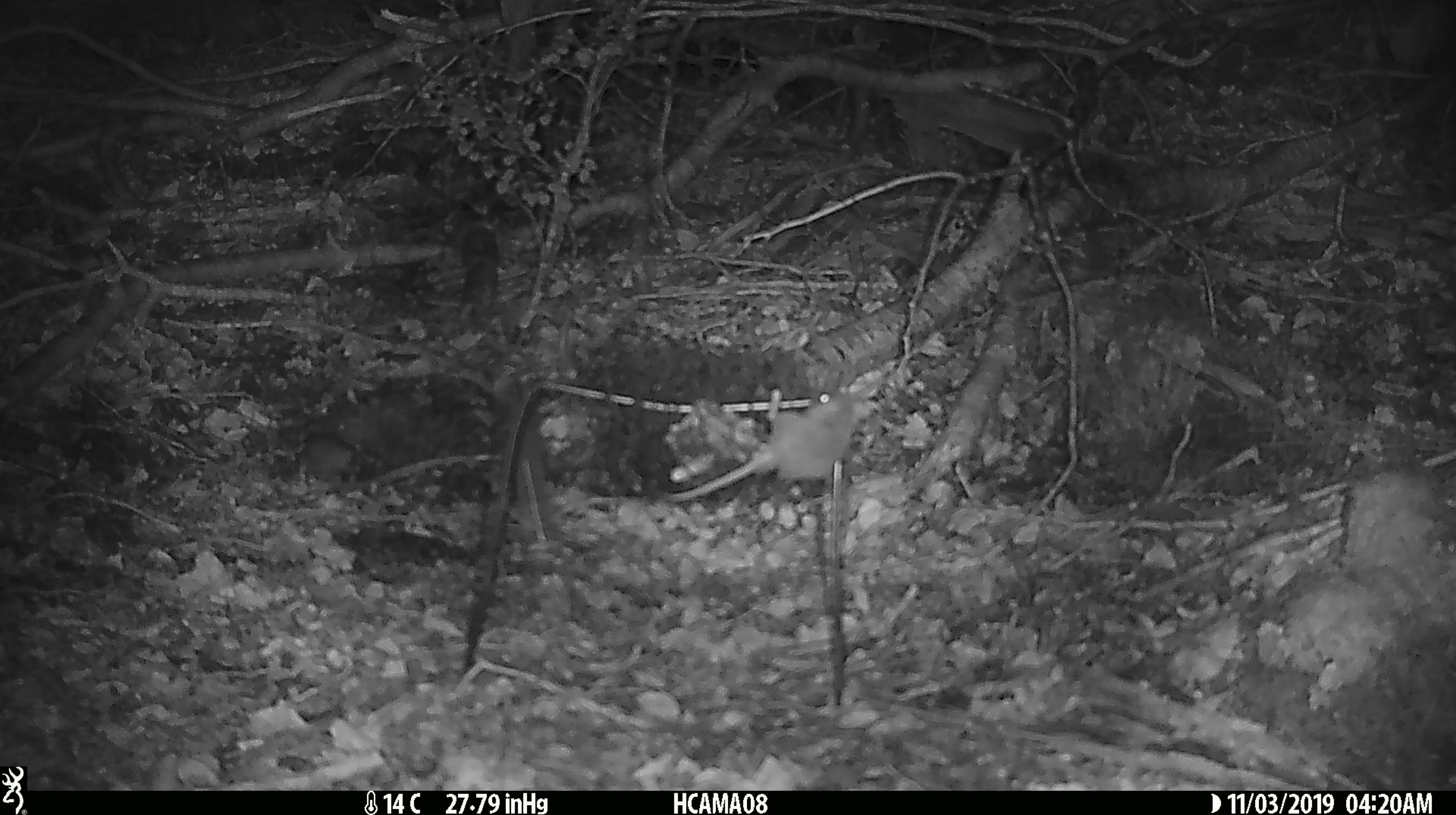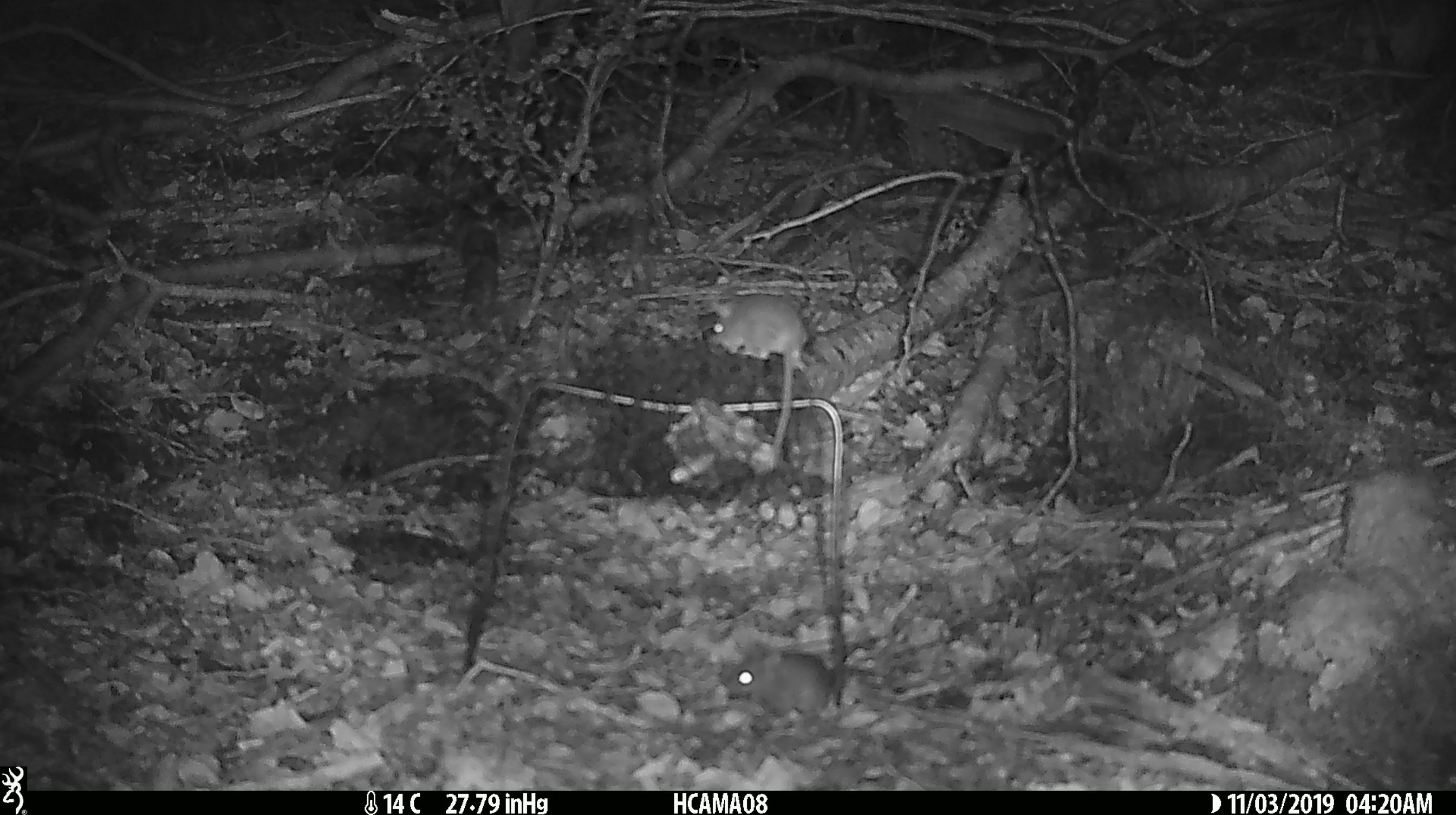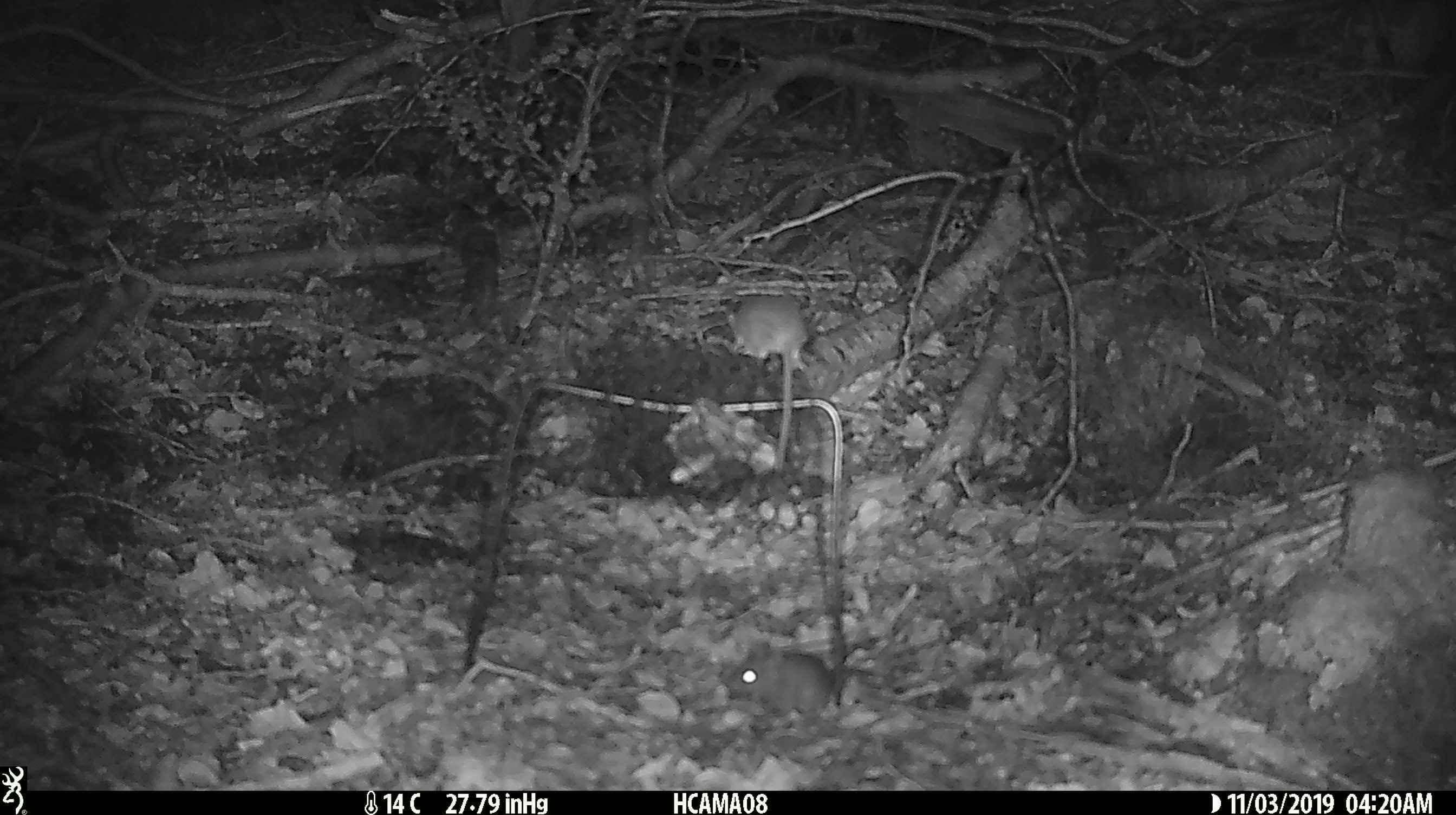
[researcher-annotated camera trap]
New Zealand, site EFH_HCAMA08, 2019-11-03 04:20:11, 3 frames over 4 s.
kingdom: Animalia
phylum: Chordata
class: Mammalia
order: Rodentia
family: Muridae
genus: Mus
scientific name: Mus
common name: mouse